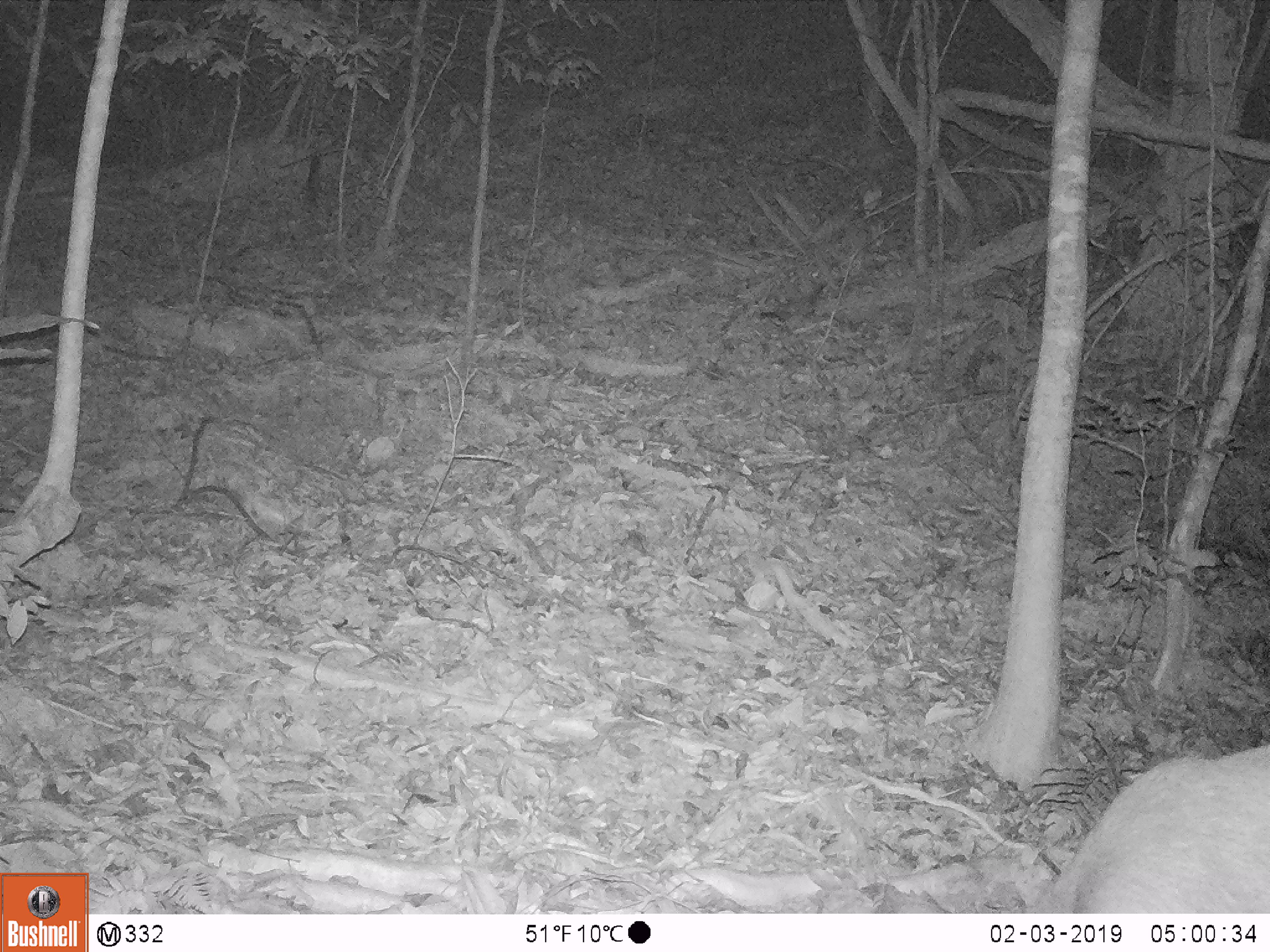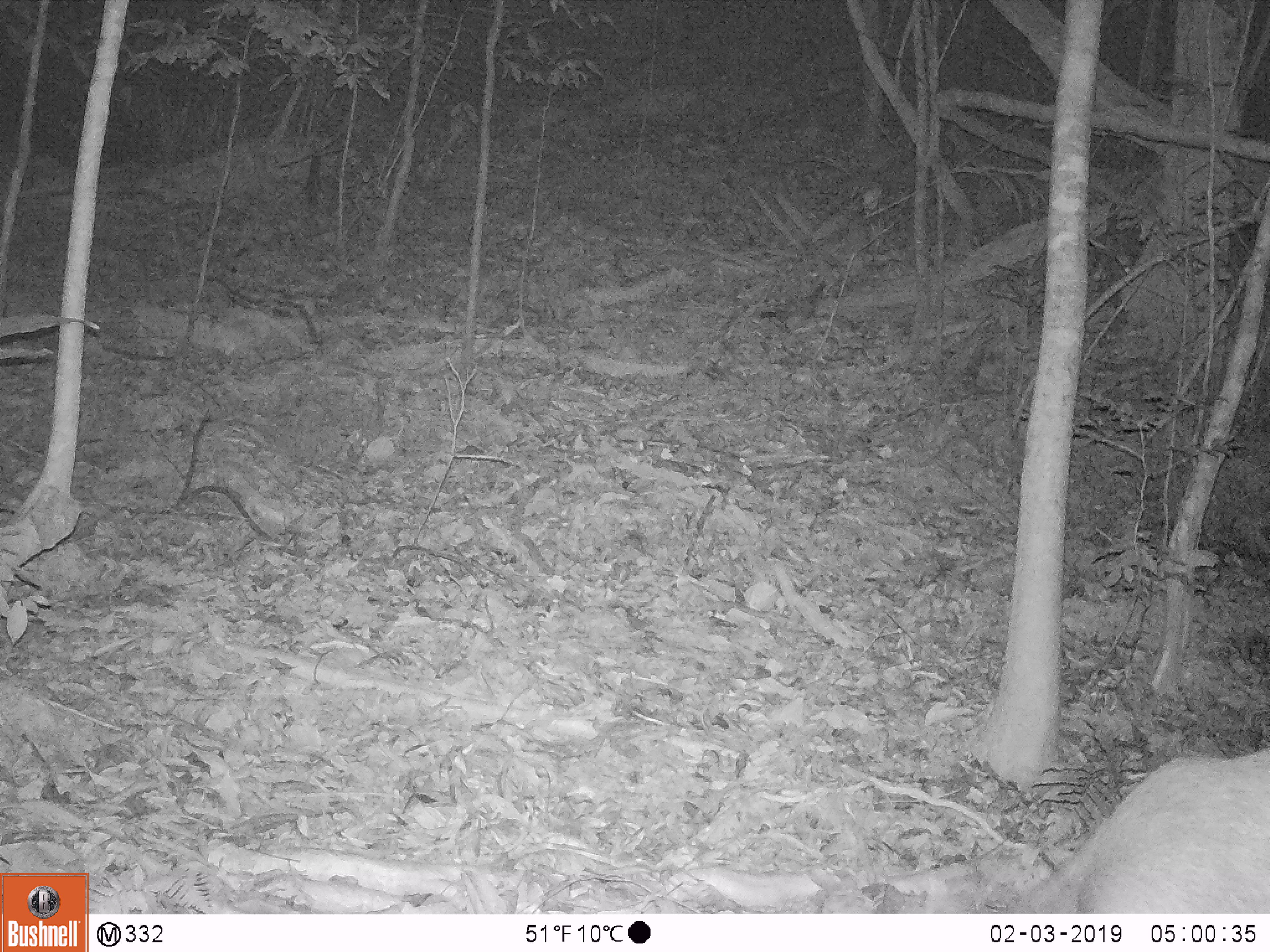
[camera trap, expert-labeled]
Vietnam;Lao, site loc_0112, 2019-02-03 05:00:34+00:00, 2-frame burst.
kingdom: Animalia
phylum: Chordata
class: Mammalia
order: Artiodactyla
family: Cervidae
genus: Rusa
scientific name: Rusa unicolor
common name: sambar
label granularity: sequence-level